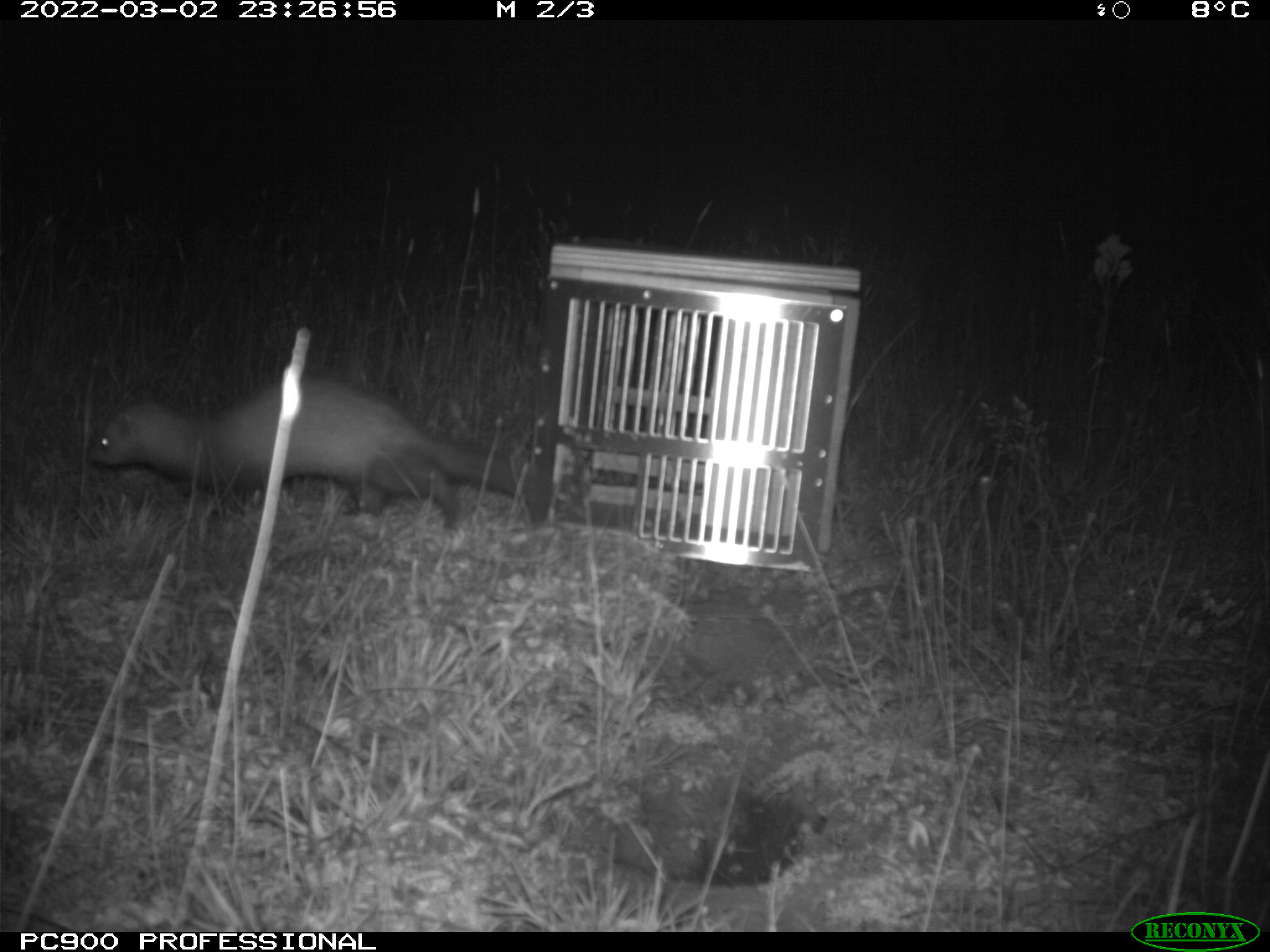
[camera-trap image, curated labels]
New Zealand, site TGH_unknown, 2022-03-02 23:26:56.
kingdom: Animalia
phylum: Chordata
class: Mammalia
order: Carnivora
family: Mustelidae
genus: Mustela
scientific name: Mustela furo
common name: ferret